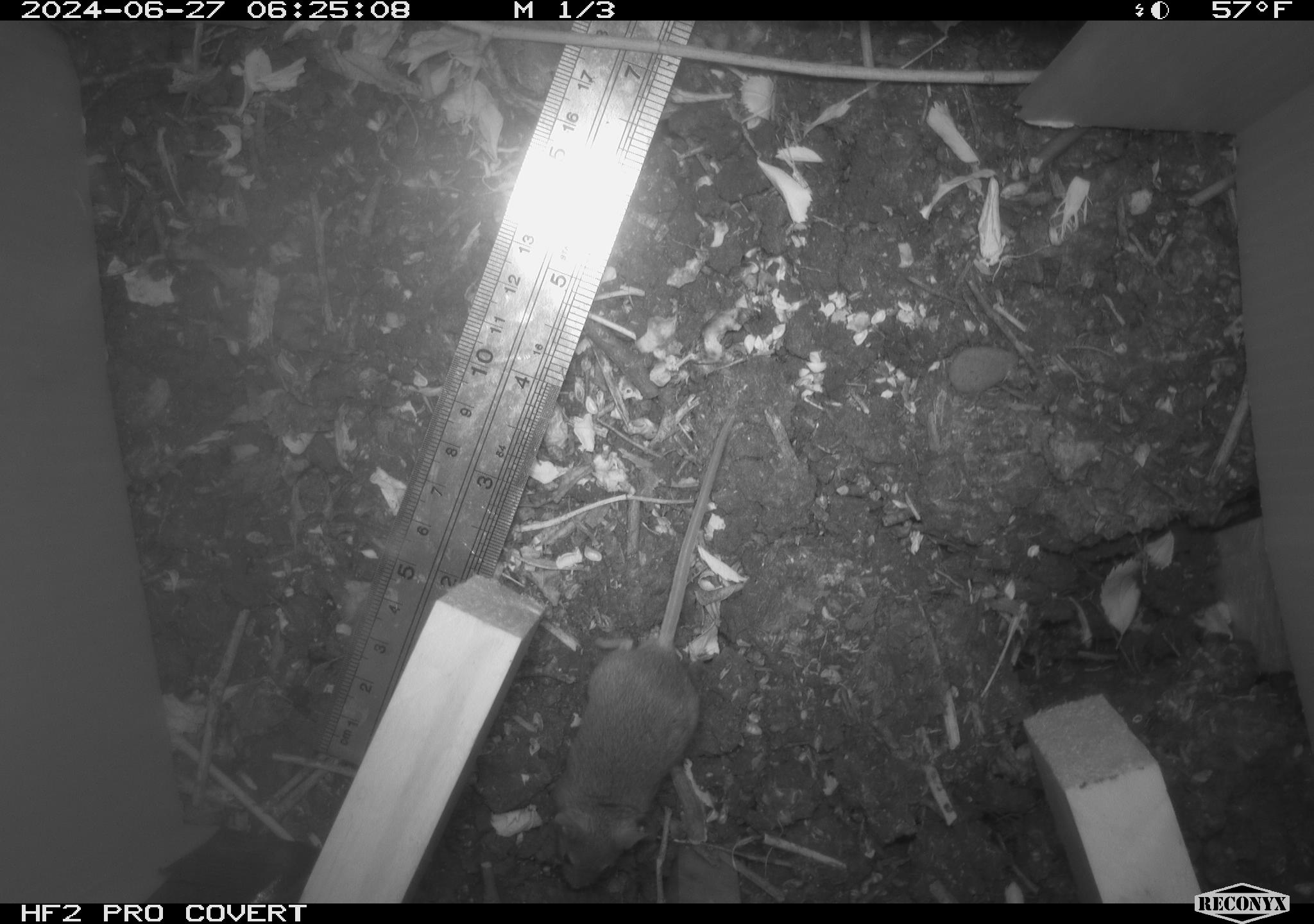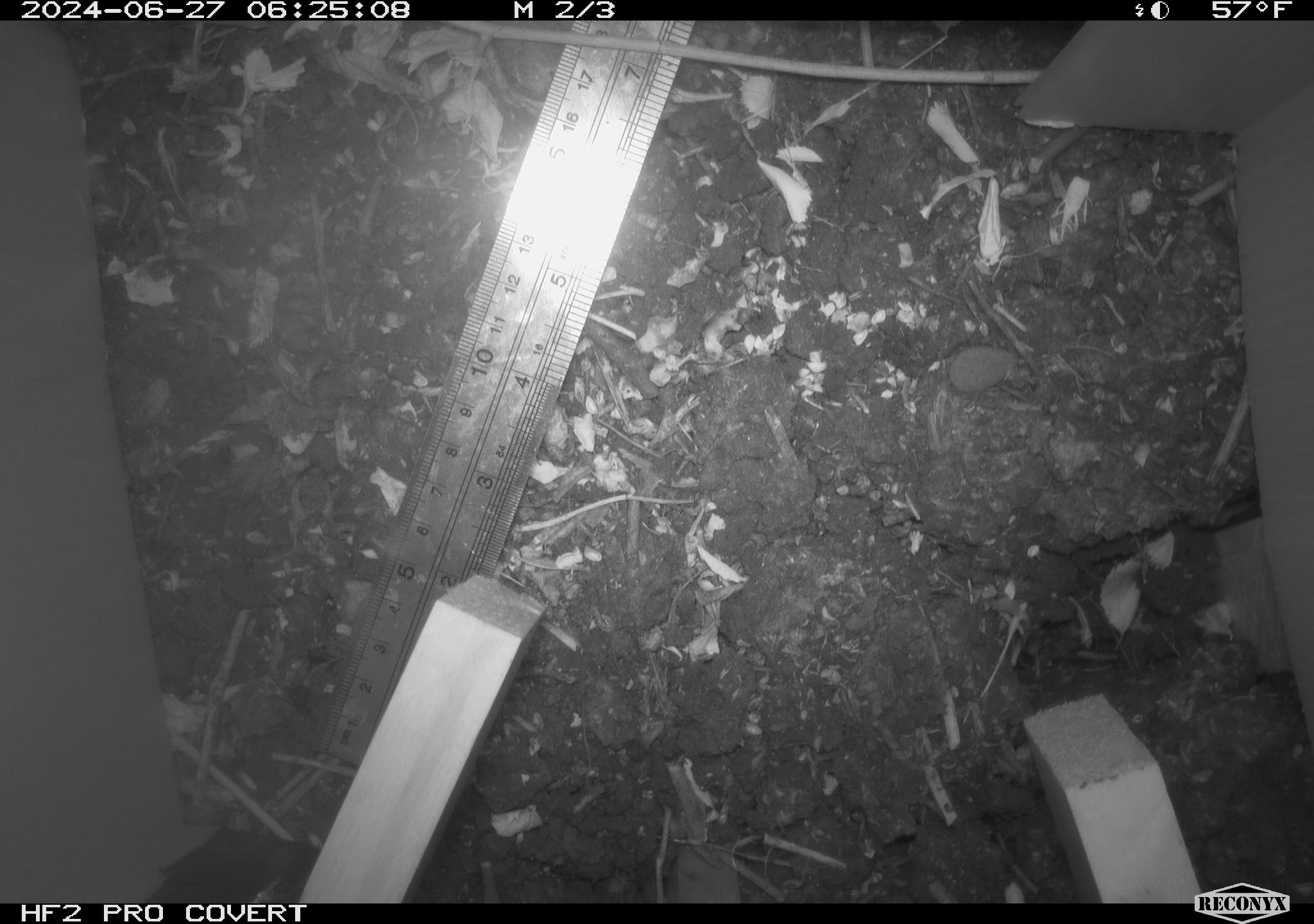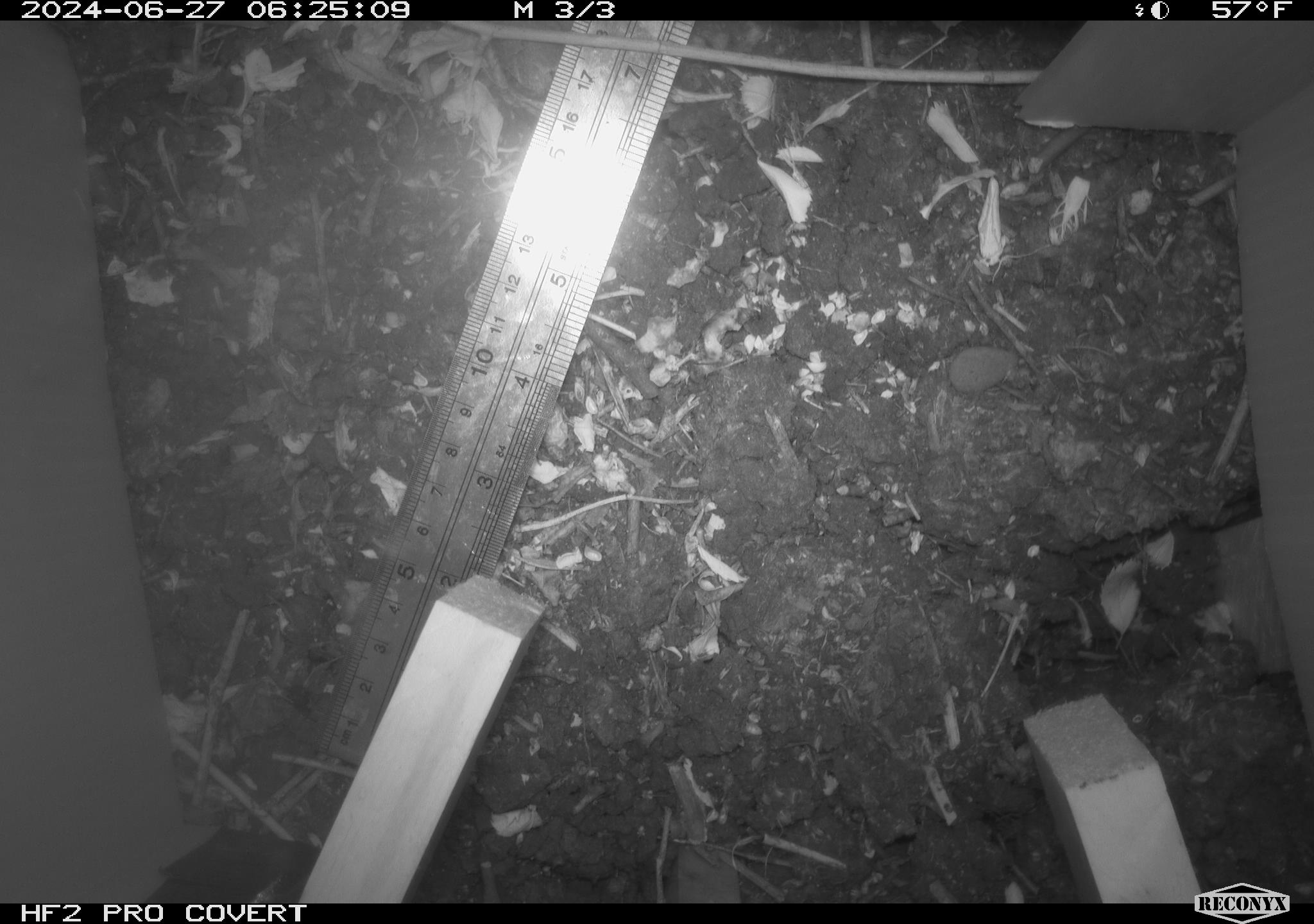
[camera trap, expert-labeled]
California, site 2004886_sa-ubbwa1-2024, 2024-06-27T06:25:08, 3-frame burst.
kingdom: Animalia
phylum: Chordata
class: Mammalia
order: Rodentia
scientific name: Rodentia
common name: mouse species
Mouse species (Rodentia).